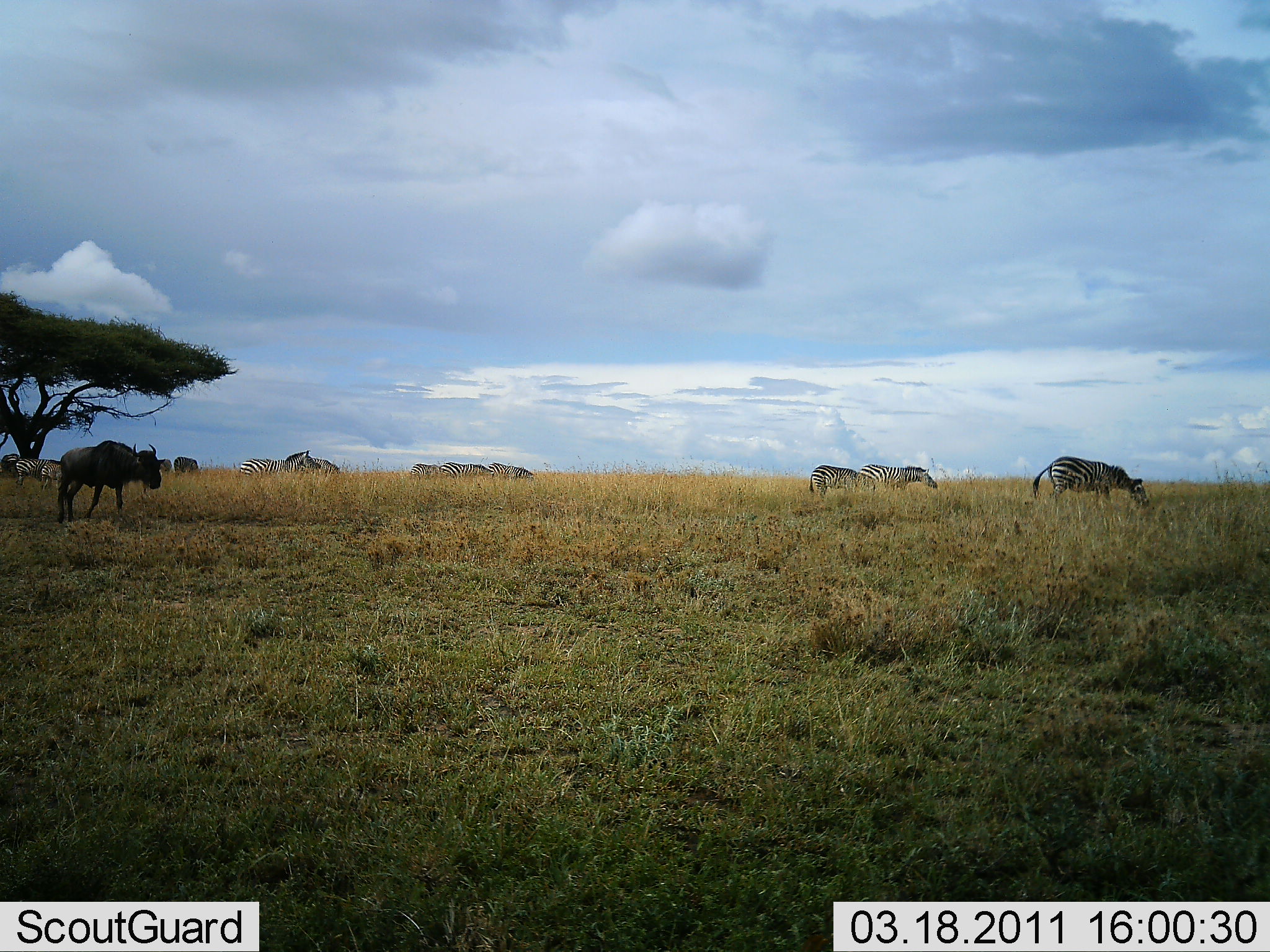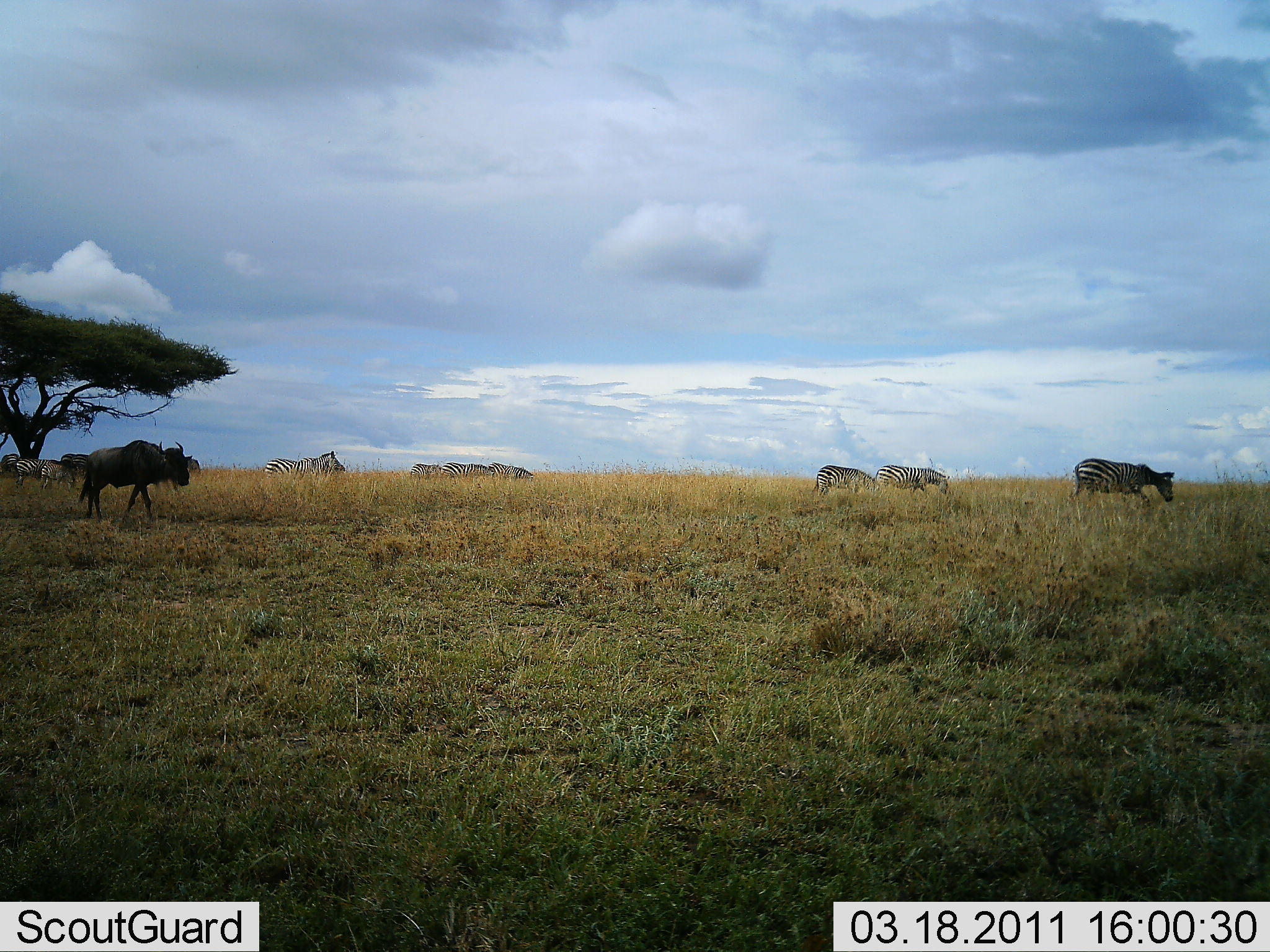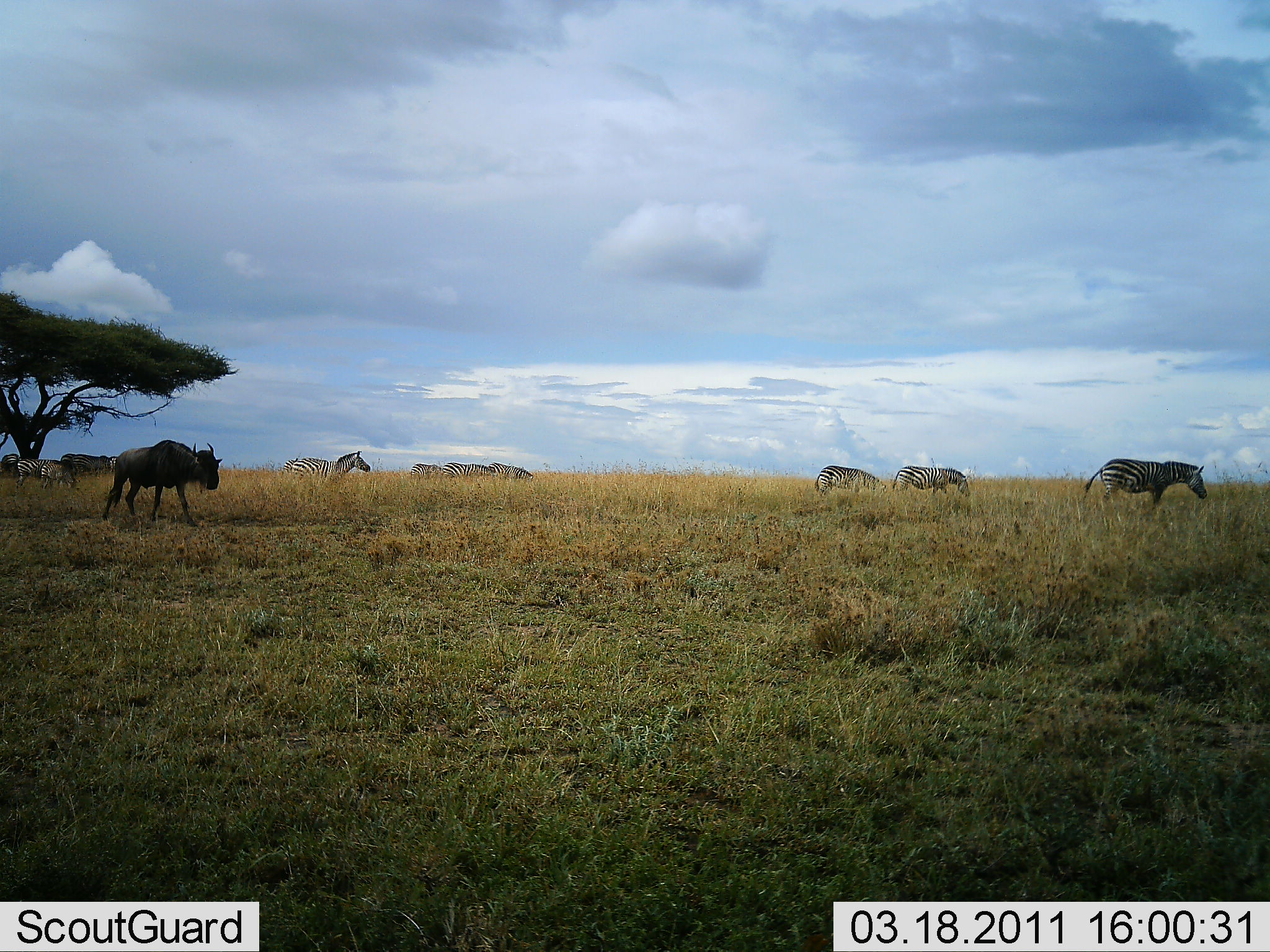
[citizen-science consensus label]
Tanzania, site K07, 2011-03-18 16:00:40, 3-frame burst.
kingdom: Animalia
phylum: Chordata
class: Mammalia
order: Artiodactyla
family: Bovidae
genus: Connochaetes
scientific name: Connochaetes taurinus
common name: blue wildebeest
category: wildebeest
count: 1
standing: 20%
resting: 0%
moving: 90%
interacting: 0%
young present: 0%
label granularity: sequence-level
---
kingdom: Animalia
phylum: Chordata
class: Mammalia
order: Perissodactyla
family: Equidae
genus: Equus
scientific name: Equus quagga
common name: plains zebra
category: zebra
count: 9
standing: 30%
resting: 0%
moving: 90%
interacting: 0%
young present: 0%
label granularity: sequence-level